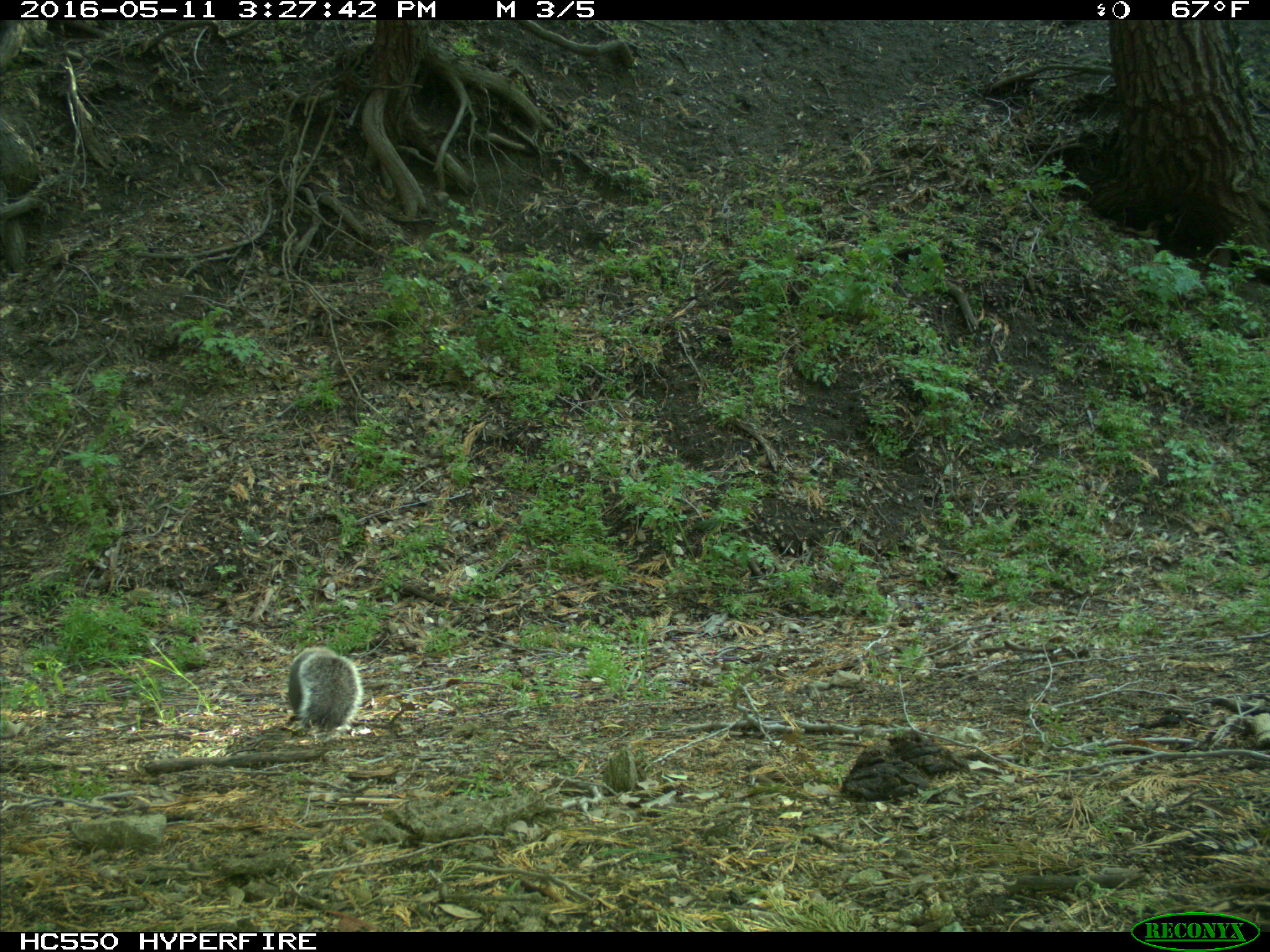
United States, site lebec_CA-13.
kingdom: Animalia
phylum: Chordata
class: Mammalia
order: Rodentia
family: Sciuridae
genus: Sciurus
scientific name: Sciurus carolinensis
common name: eastern gray squirrel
Sciurus carolinensis (eastern gray squirrel).